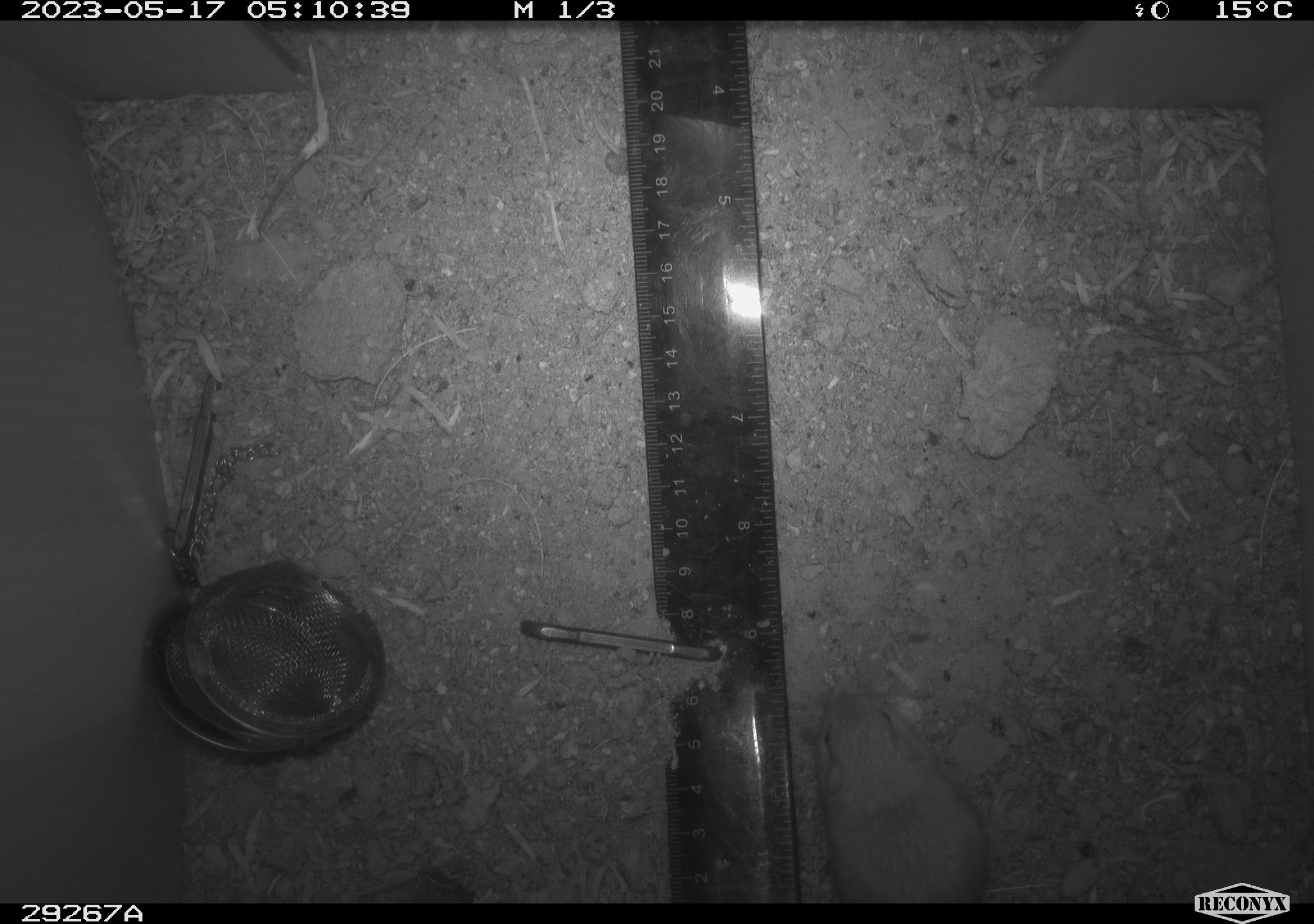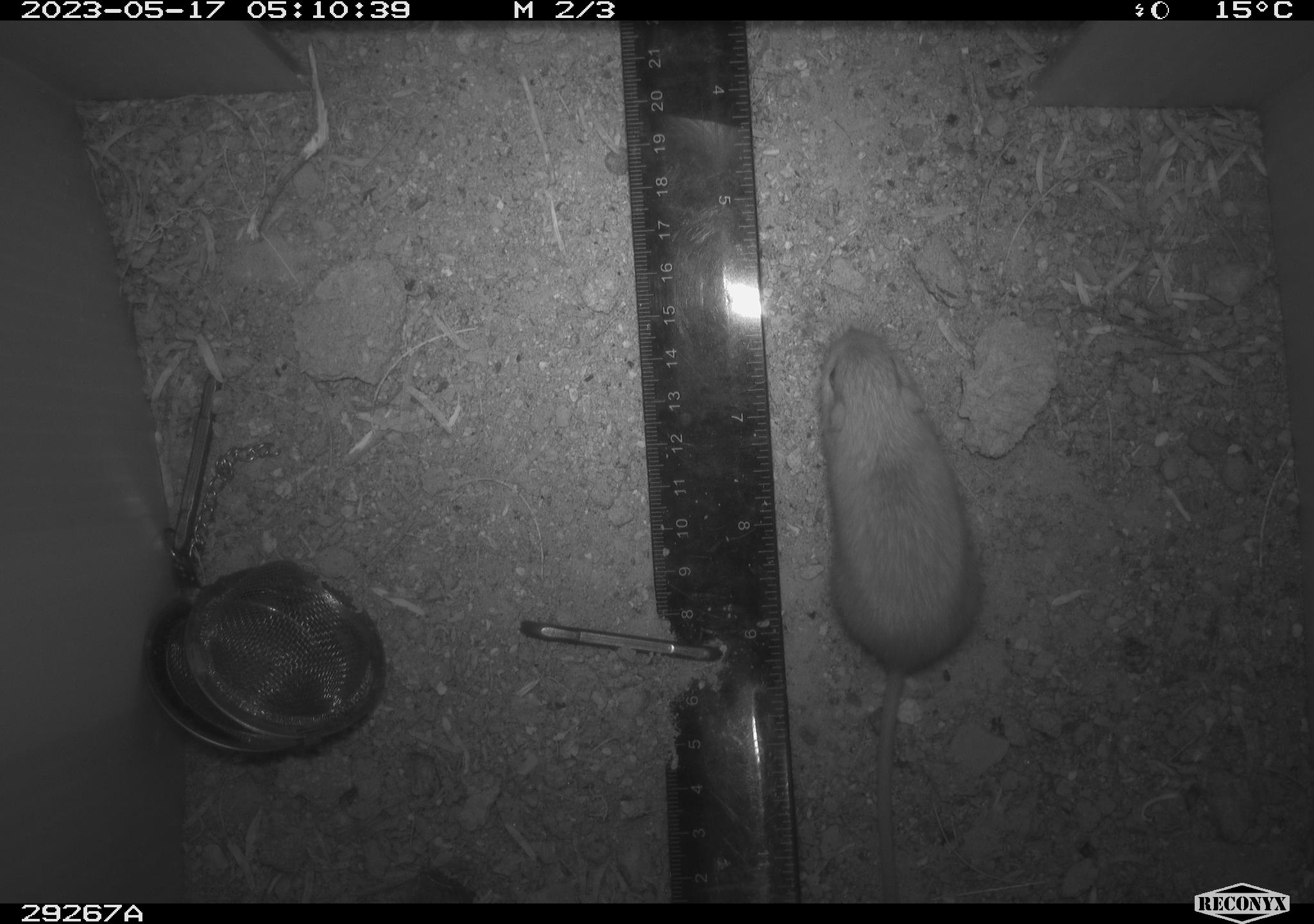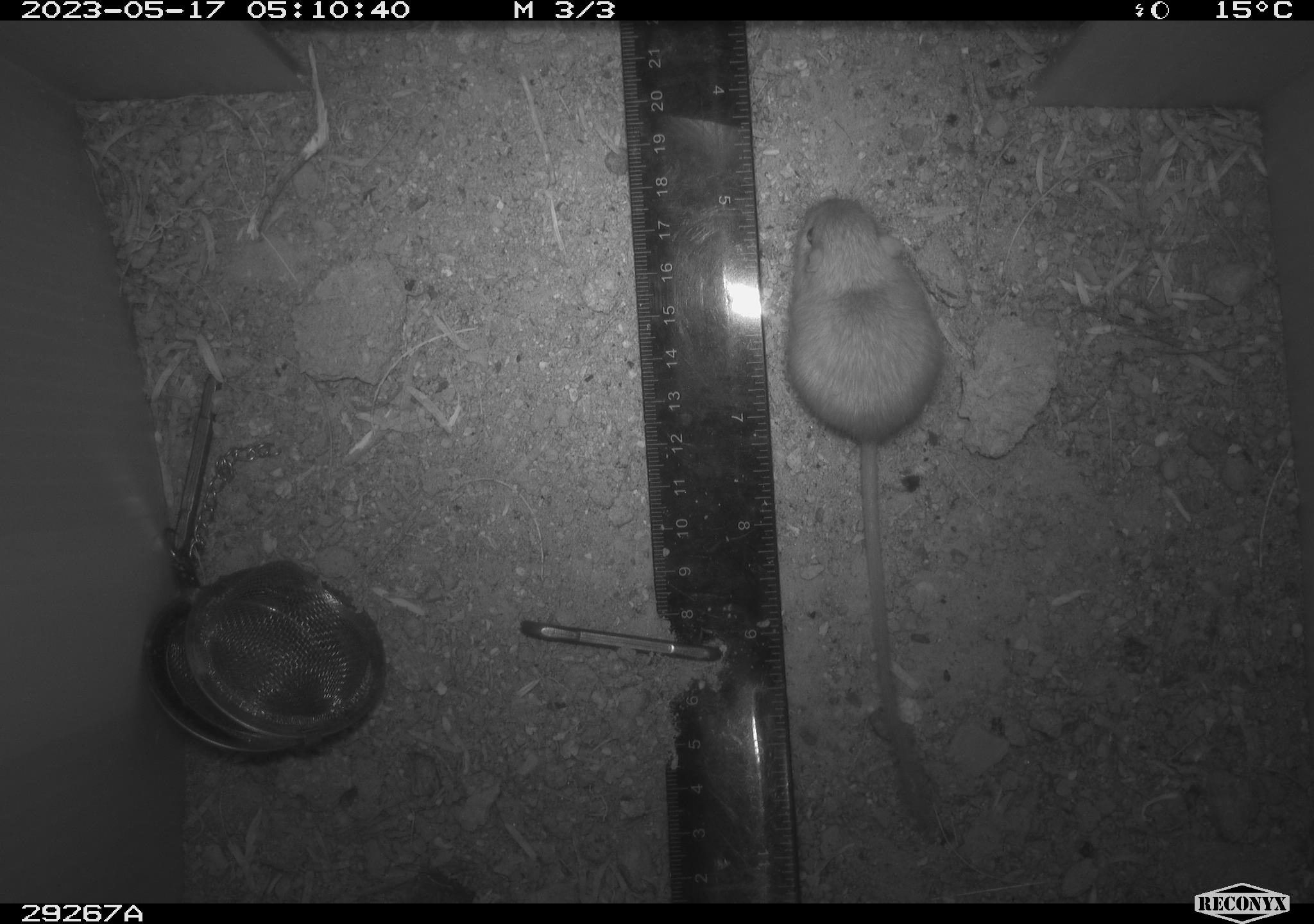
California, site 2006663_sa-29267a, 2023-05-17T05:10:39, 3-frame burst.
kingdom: Animalia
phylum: Chordata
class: Mammalia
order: Rodentia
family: Heteromyidae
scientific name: Heteromyidae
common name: kangaroo rats and pocket mice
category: heteromyidae family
Heteromyidae family (kangaroo rats and pocket mice) (Heteromyidae).